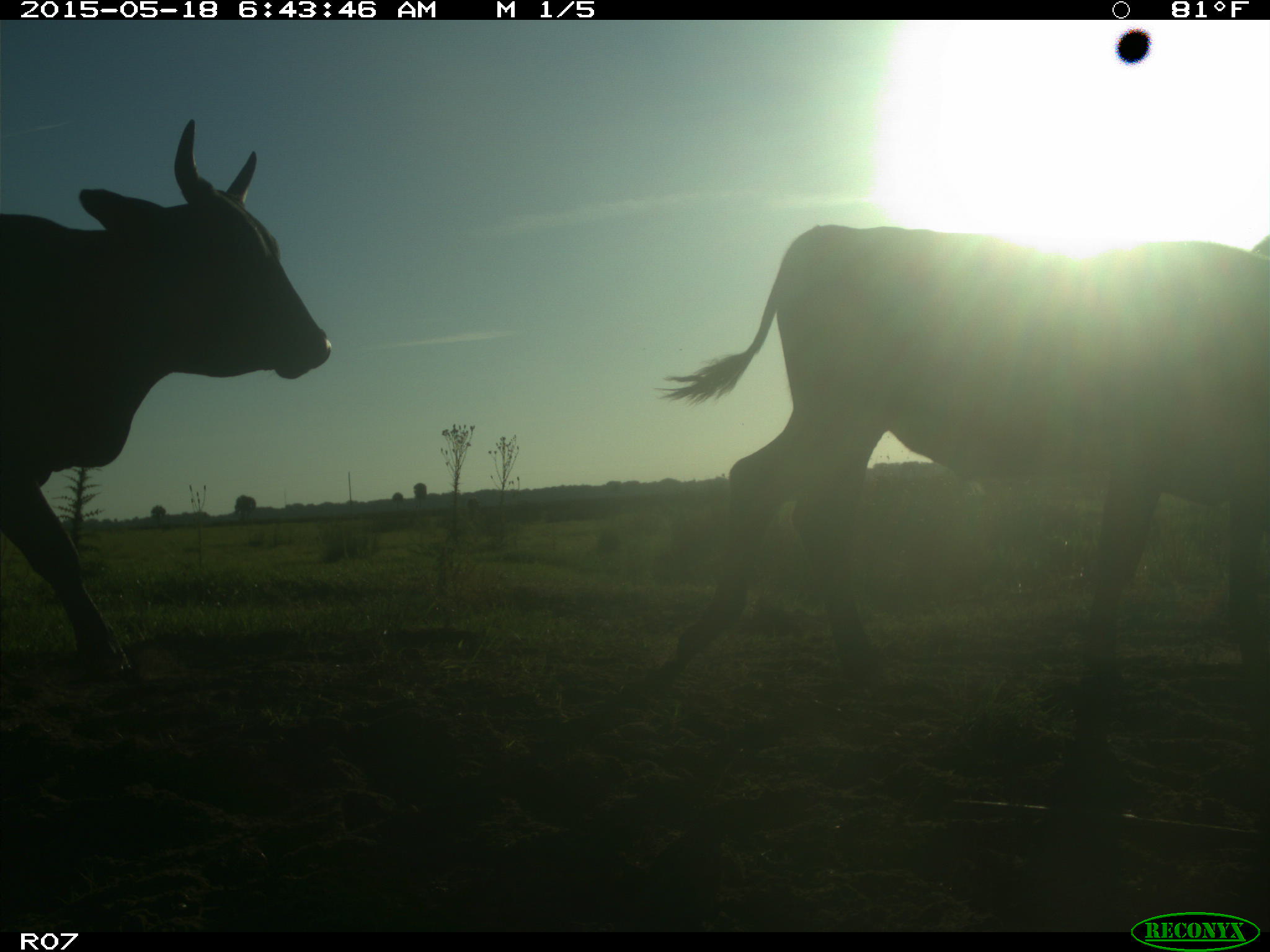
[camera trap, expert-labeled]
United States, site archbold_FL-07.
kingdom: Animalia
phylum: Chordata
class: Mammalia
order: Artiodactyla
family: Bovidae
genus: Bos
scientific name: Bos taurus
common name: domestic cow